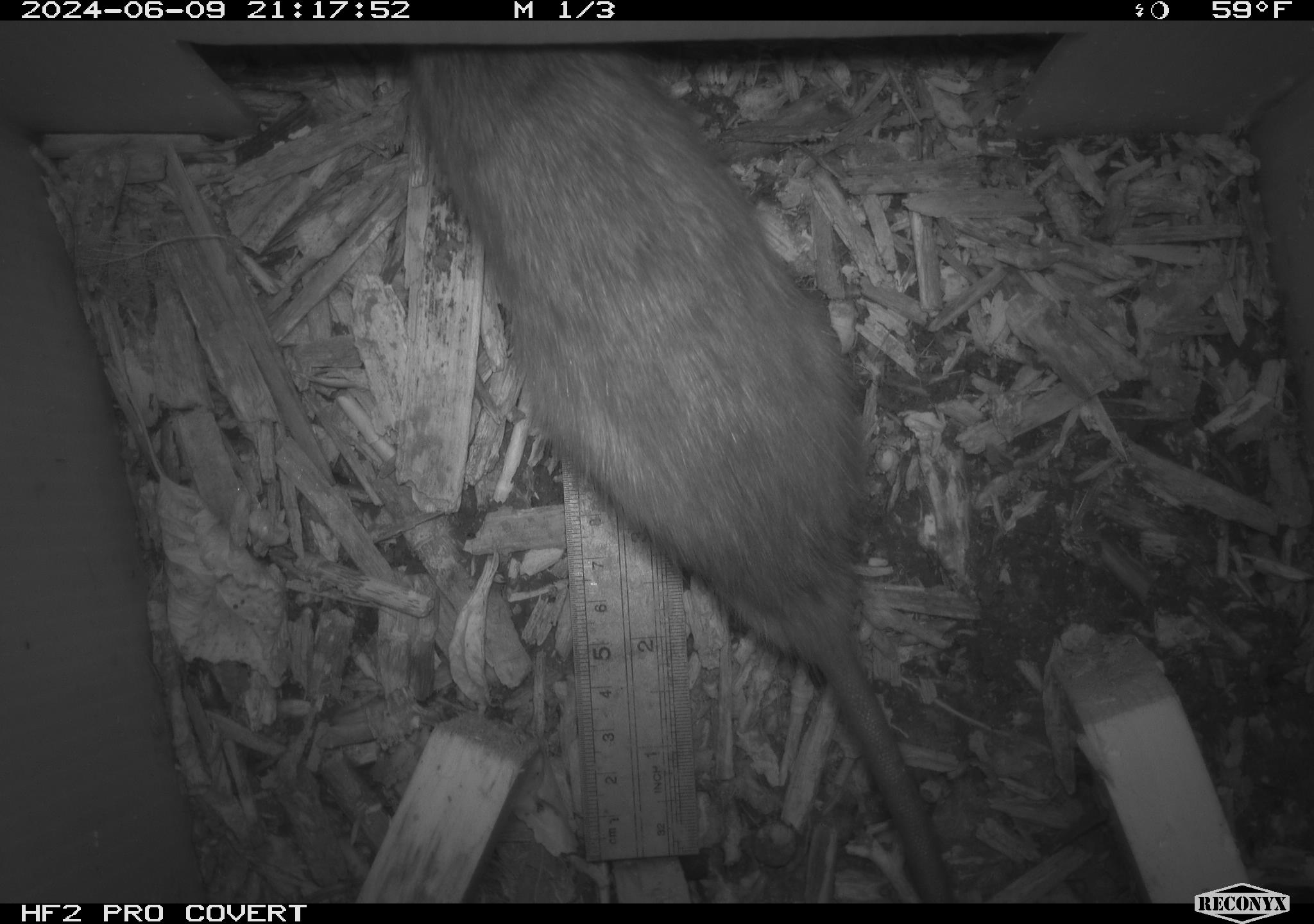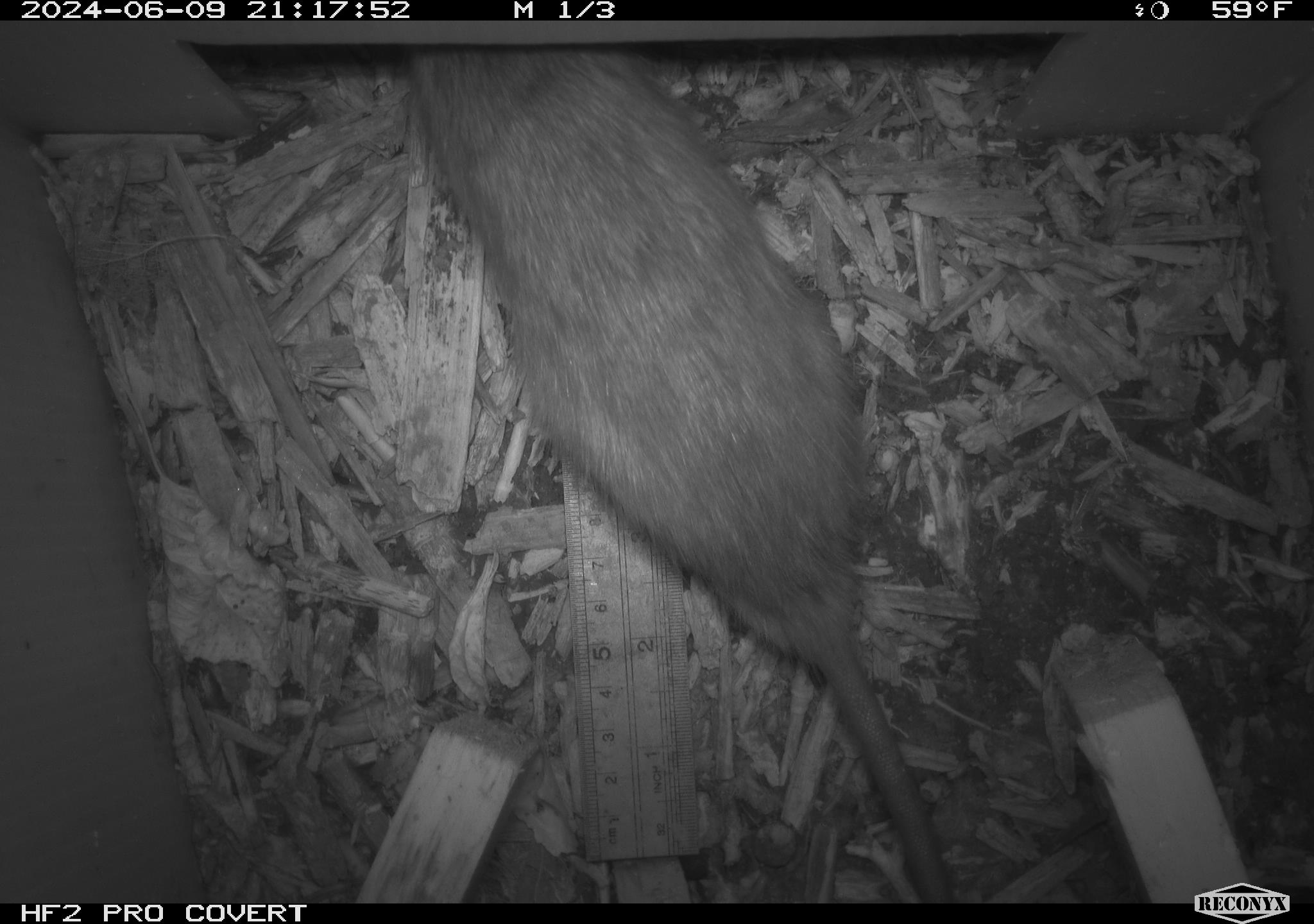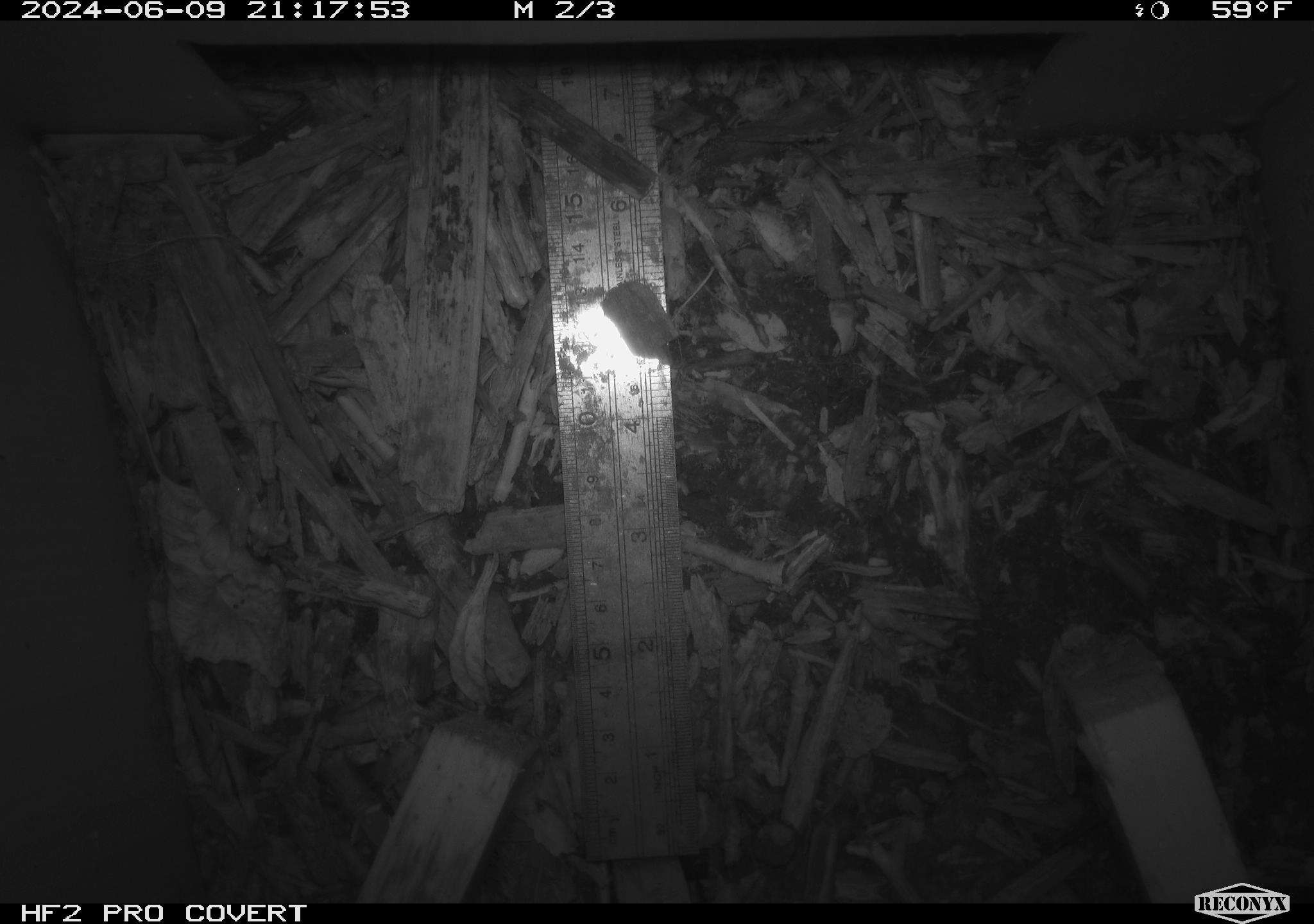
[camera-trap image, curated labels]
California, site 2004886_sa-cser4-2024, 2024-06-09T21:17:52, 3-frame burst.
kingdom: Animalia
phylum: Chordata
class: Mammalia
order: Rodentia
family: Muridae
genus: Rattus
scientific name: Rattus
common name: rat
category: rattus species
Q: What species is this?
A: Rattus species (rat) (Rattus).